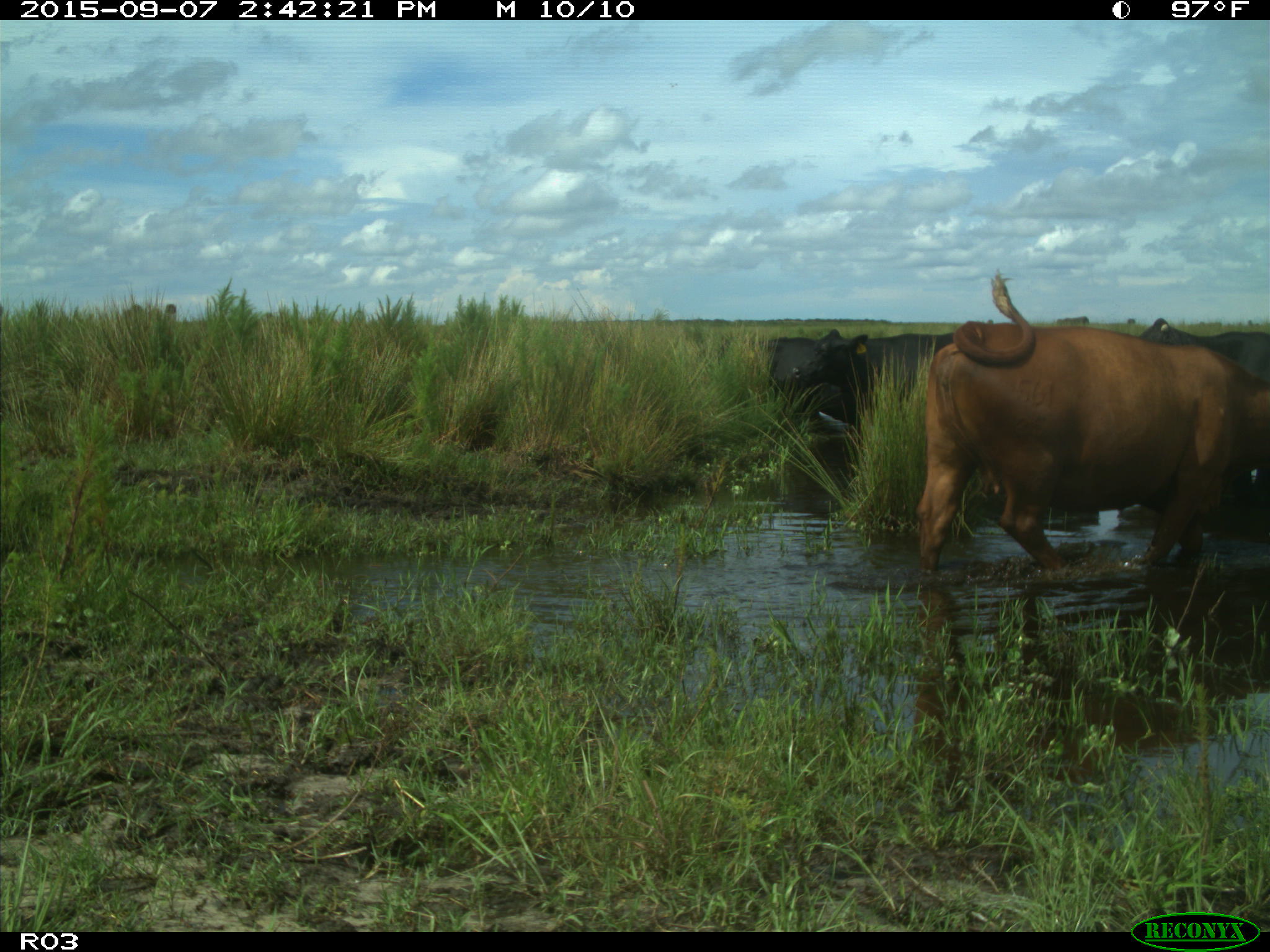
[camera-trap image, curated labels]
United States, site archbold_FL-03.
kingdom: Animalia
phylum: Chordata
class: Mammalia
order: Artiodactyla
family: Bovidae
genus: Bos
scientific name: Bos taurus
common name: domestic cow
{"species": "Bos taurus (domestic cow)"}